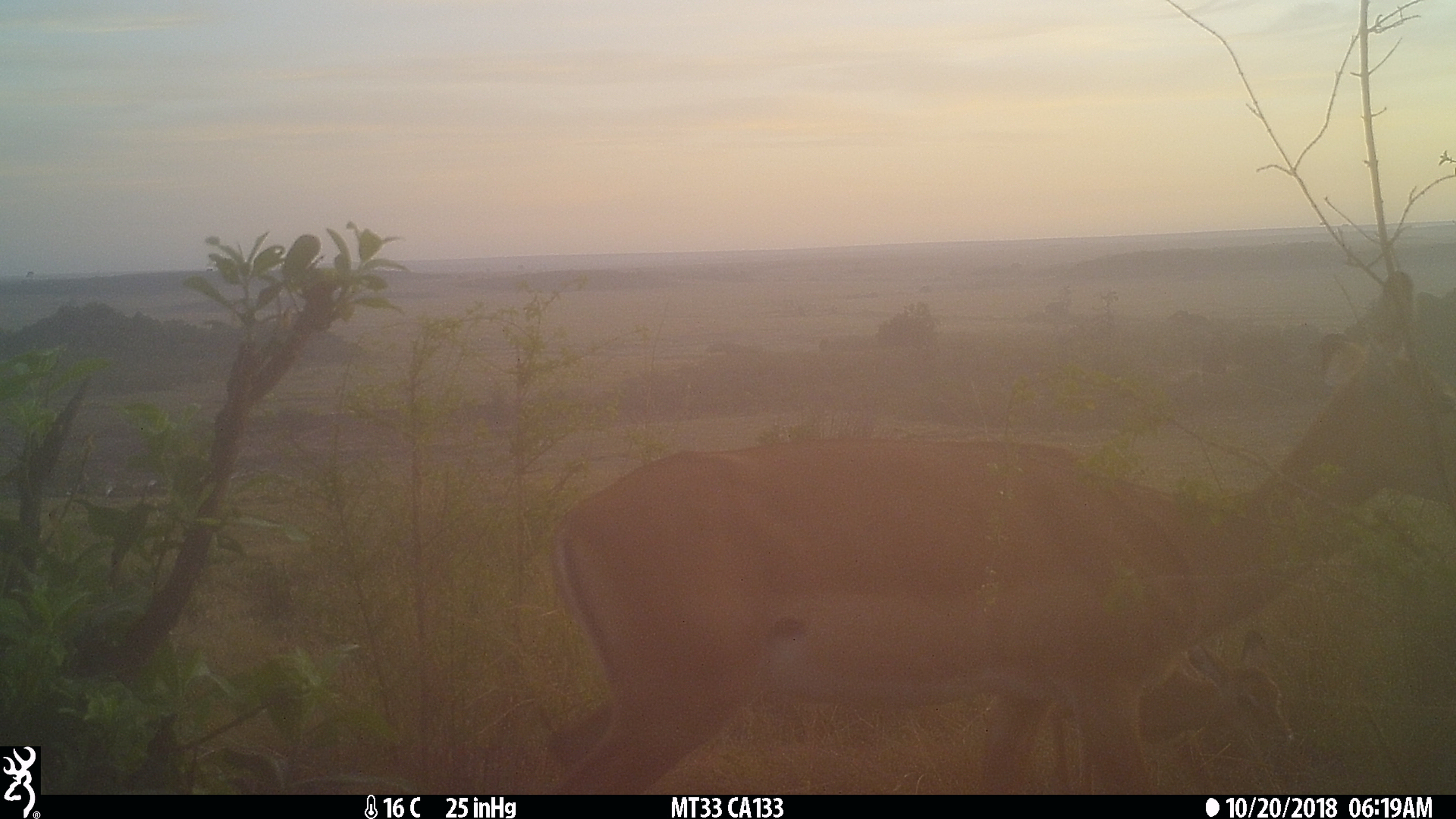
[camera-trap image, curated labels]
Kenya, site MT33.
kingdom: Animalia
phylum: Chordata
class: Mammalia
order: Artiodactyla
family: Bovidae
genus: Aepyceros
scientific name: Aepyceros melampus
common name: impala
Impala (Aepyceros melampus).